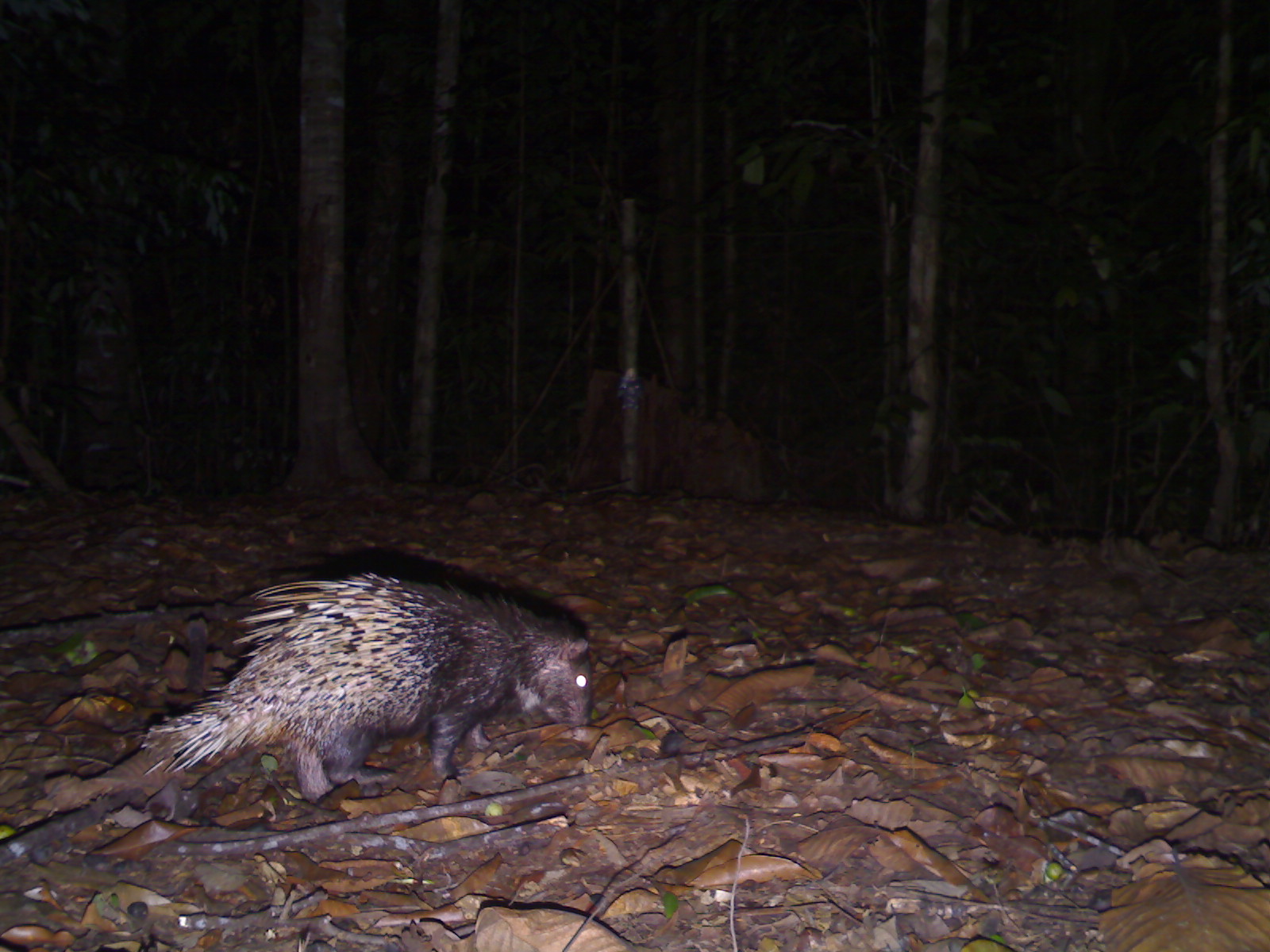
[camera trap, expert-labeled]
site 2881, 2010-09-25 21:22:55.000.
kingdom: Animalia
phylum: Chordata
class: Mammalia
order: Rodentia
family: Hystricidae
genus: Hystrix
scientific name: Hystrix brachyura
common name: east asian porcupine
Hystrix brachyura (east asian porcupine), count 1.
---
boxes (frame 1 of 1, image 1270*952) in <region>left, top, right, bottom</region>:
hystrix brachyura: <region>137, 571, 597, 800</region>